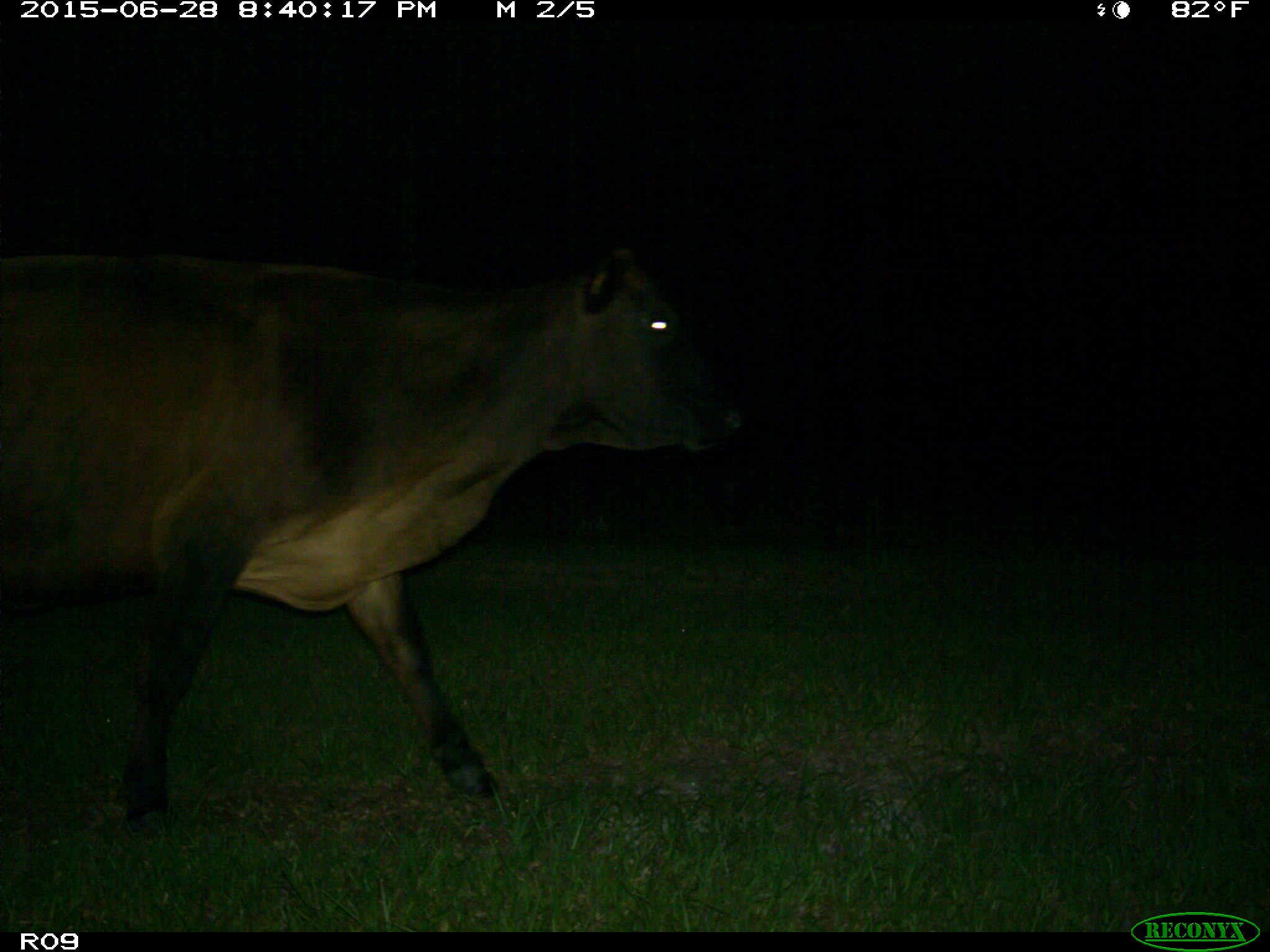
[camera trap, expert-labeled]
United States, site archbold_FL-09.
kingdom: Animalia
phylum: Chordata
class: Mammalia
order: Artiodactyla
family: Bovidae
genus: Bos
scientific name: Bos taurus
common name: domestic cow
Bos taurus (domestic cow).